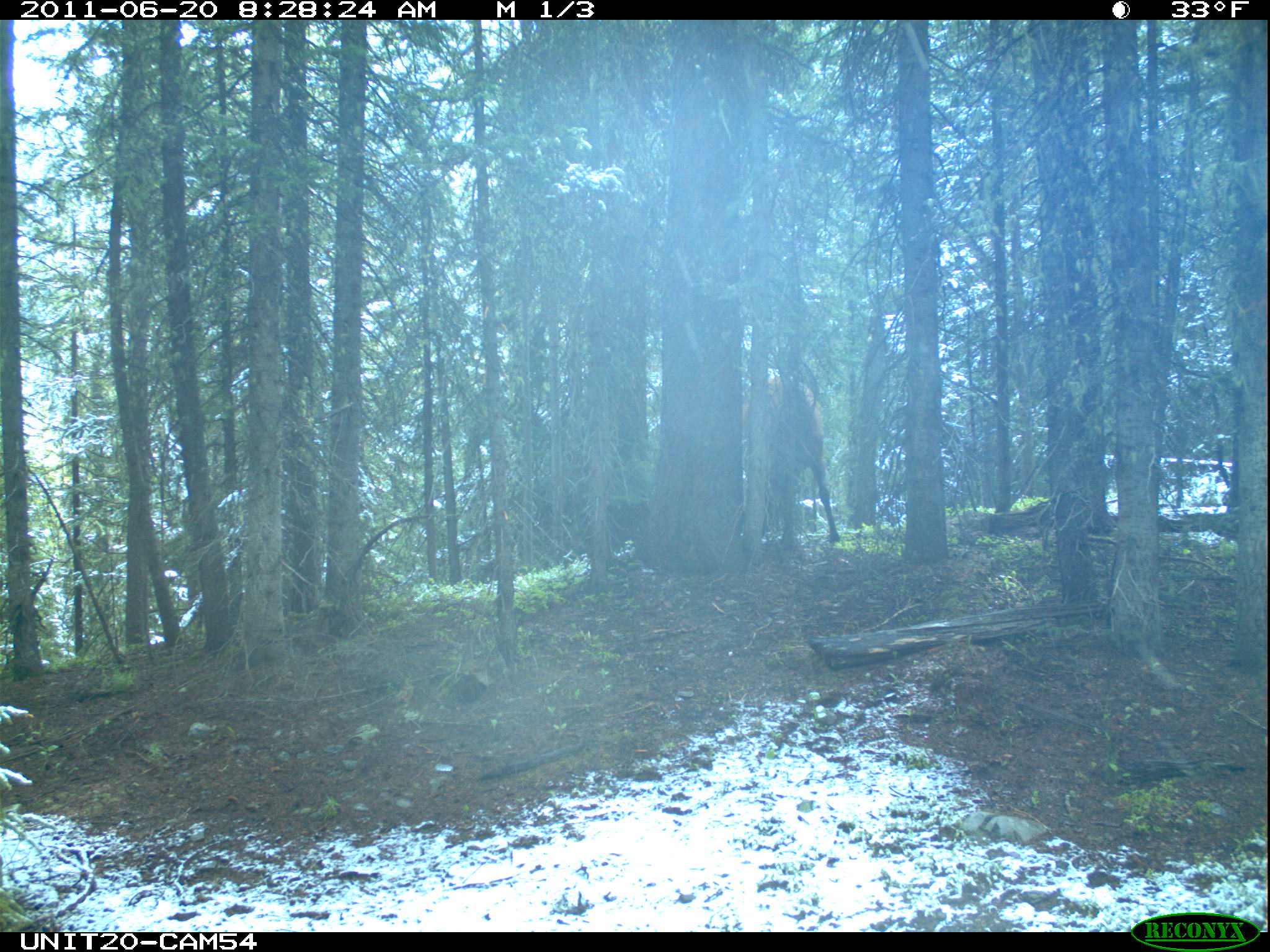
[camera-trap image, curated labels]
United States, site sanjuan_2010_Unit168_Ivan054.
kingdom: Animalia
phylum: Chordata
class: Mammalia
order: Artiodactyla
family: Cervidae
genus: Cervus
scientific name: Cervus elaphus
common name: red deer